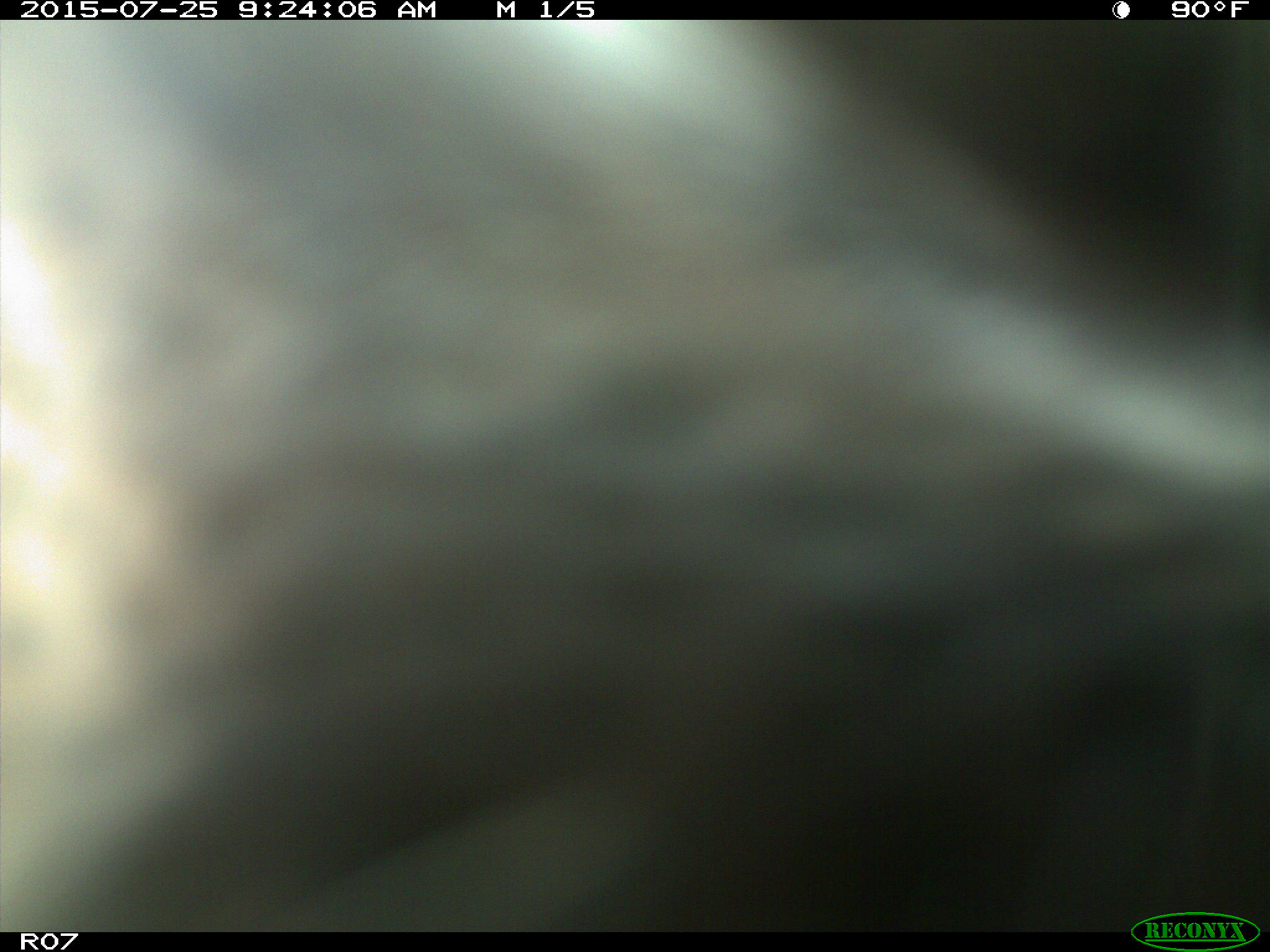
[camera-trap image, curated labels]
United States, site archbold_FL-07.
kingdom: Animalia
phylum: Chordata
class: Mammalia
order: Artiodactyla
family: Bovidae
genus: Bos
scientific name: Bos taurus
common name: domestic cow